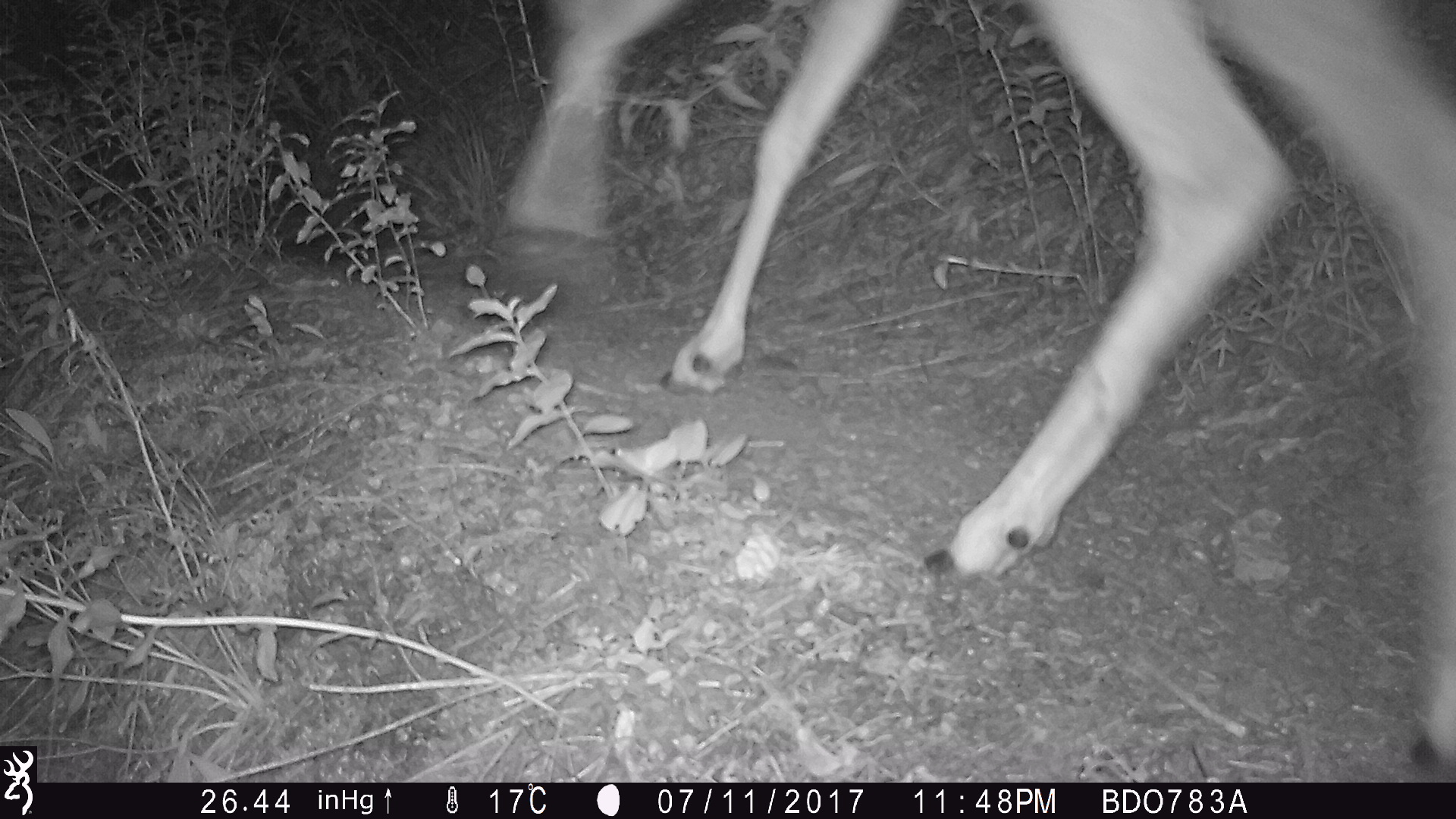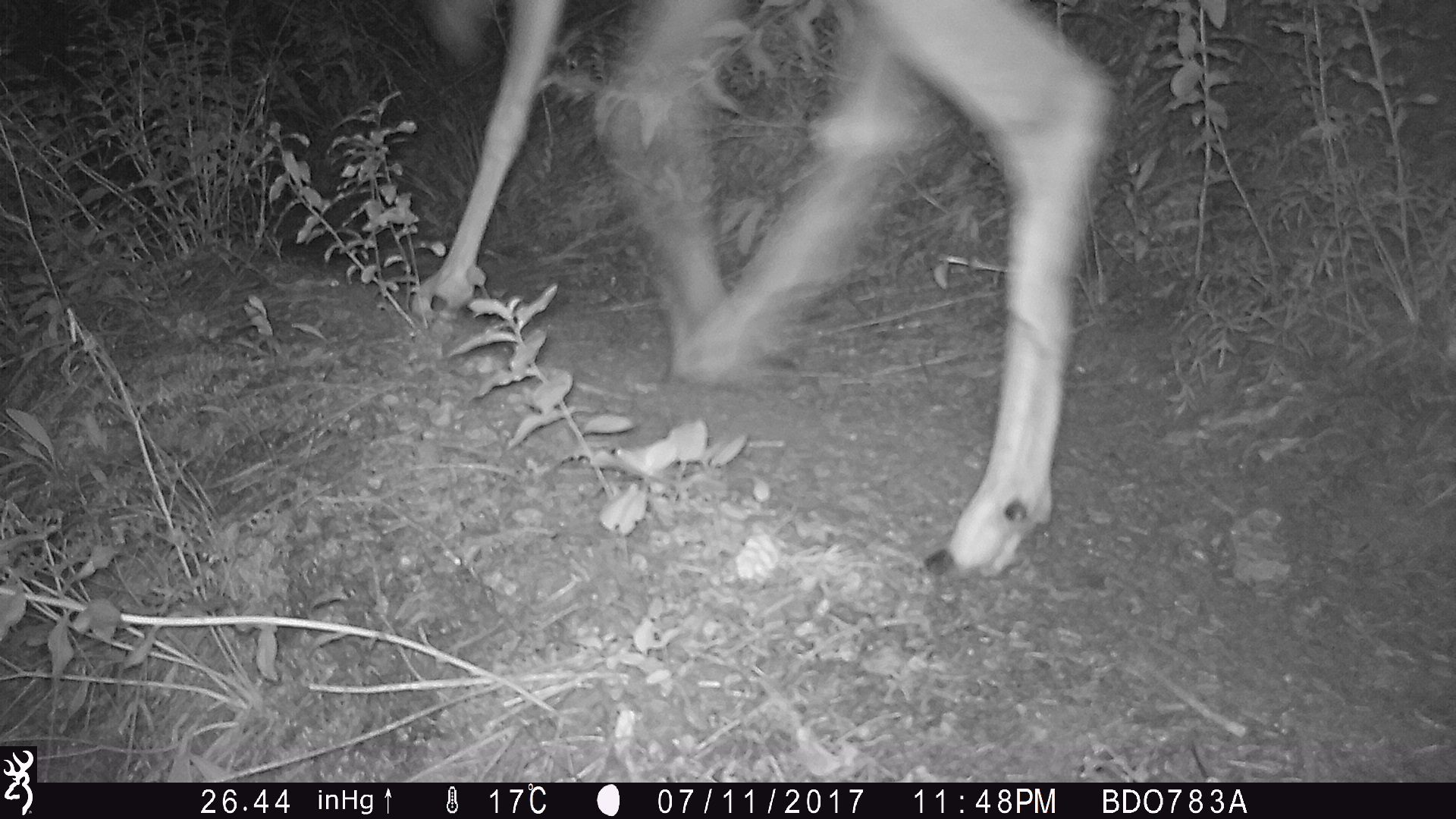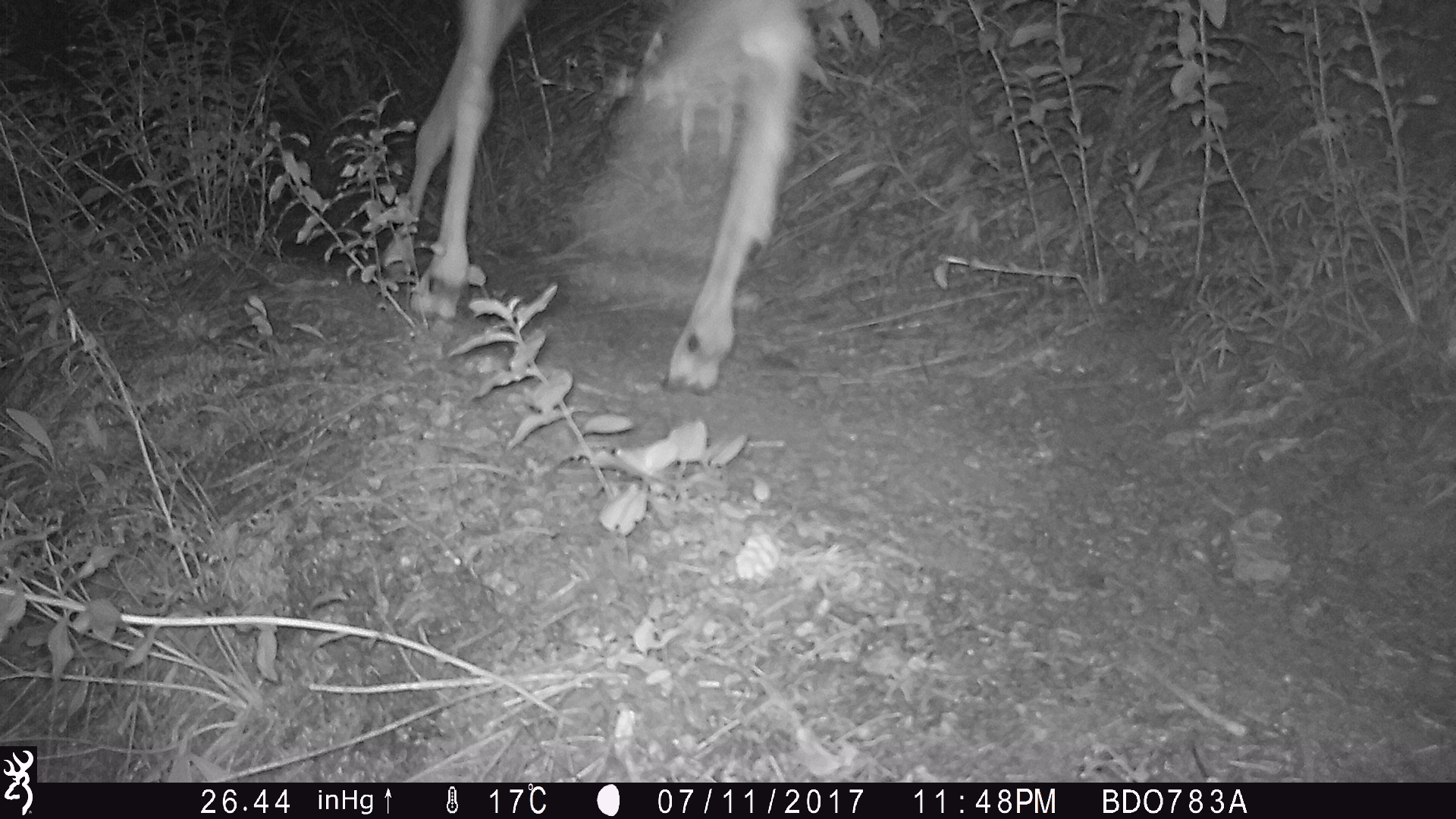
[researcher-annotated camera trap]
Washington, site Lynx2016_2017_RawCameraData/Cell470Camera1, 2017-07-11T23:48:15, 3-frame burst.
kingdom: Animalia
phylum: Chordata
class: Mammalia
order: Artiodactyla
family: Cervidae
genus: Odocoileus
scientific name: Odocoileus hemionus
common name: mule deer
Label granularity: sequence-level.